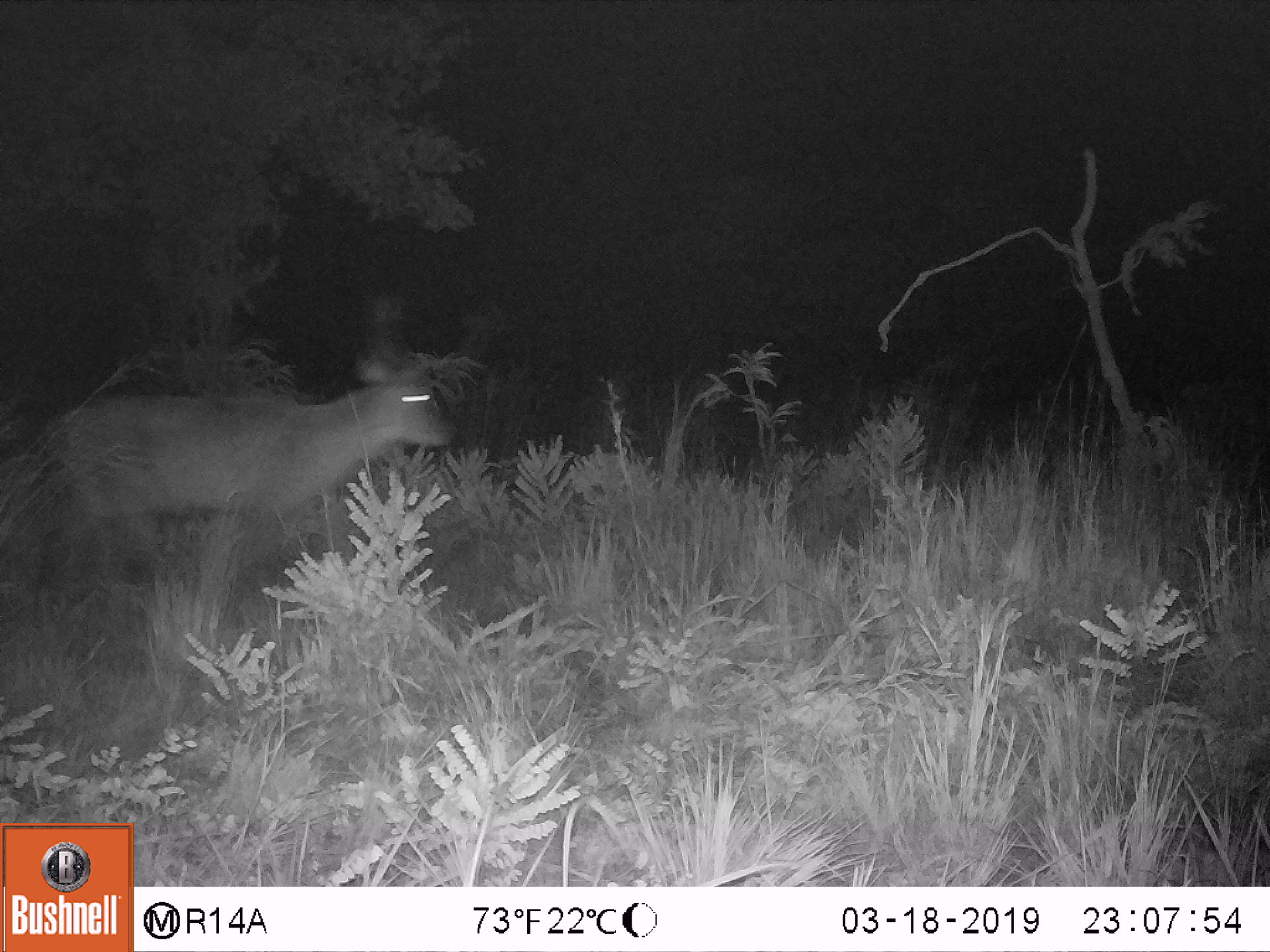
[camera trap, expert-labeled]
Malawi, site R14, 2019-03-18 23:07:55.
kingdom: Animalia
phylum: Chordata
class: Mammalia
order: Artiodactyla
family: Bovidae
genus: Kobus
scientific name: Kobus ellipsiprymnus ellipsiprymnus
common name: common waterbuck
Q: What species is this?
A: Common waterbuck (Kobus ellipsiprymnus ellipsiprymnus).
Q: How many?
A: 1.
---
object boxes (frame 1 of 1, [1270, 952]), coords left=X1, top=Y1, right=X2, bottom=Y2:
common waterbuck: left=37, top=284, right=462, bottom=601